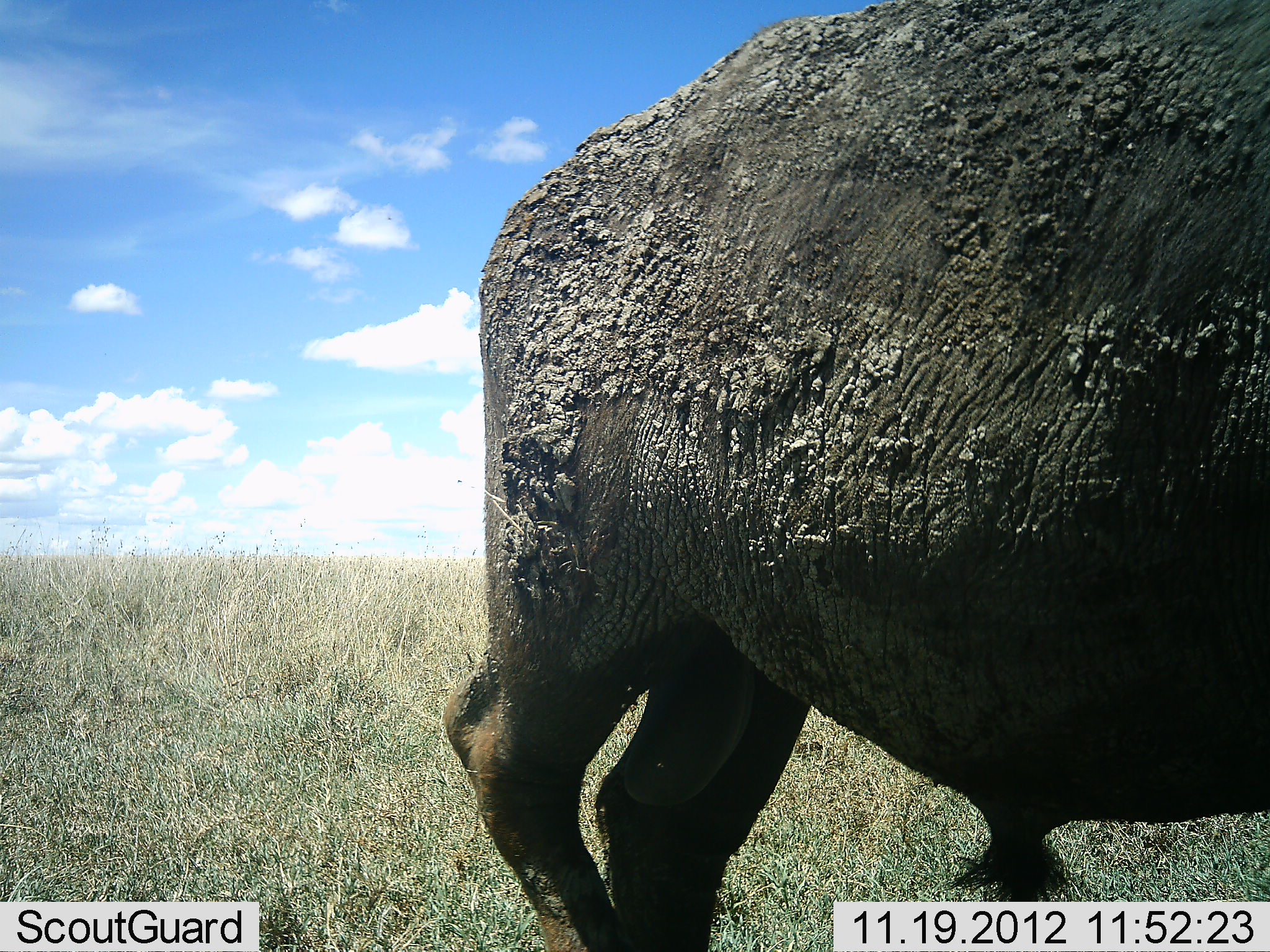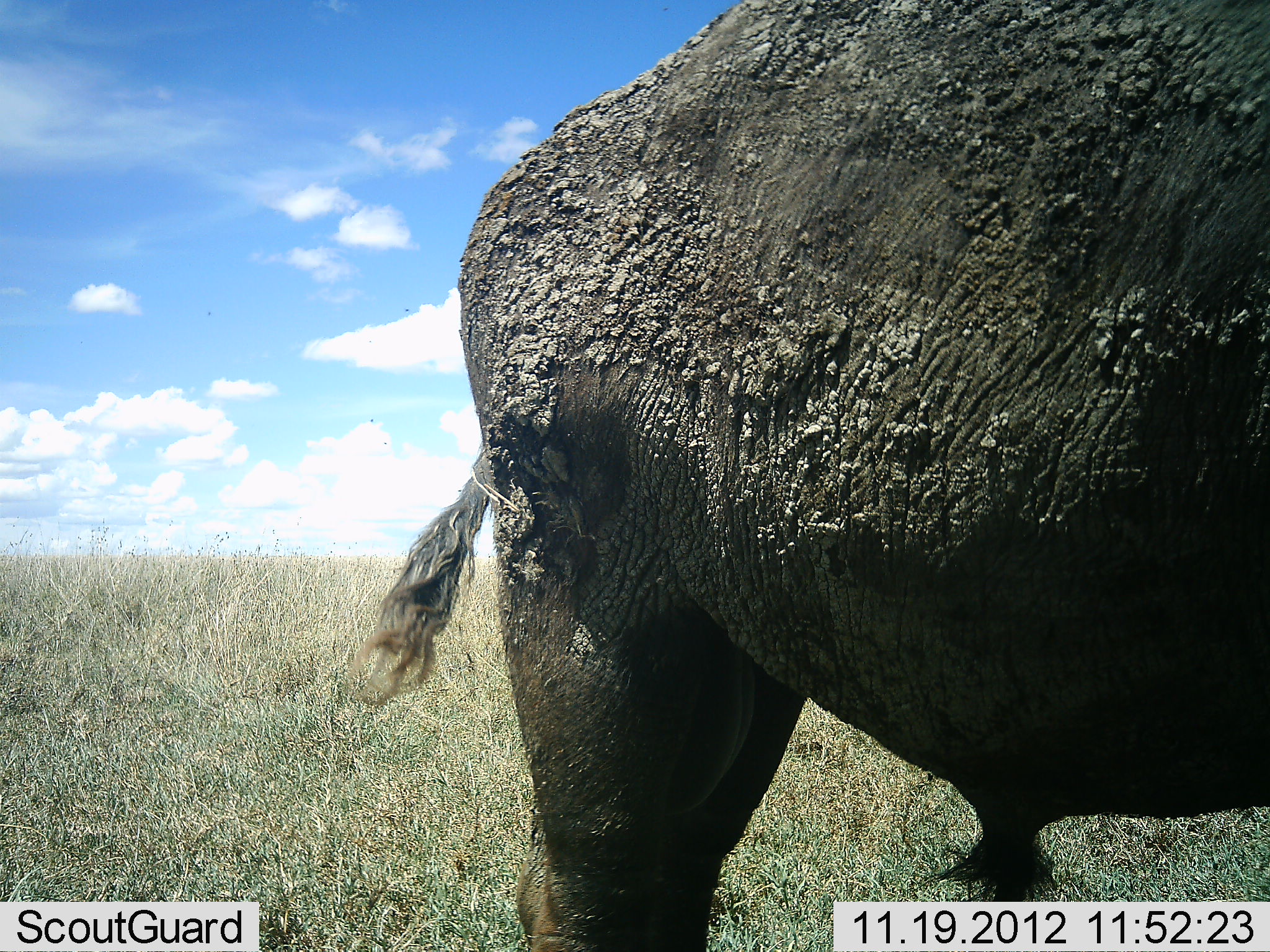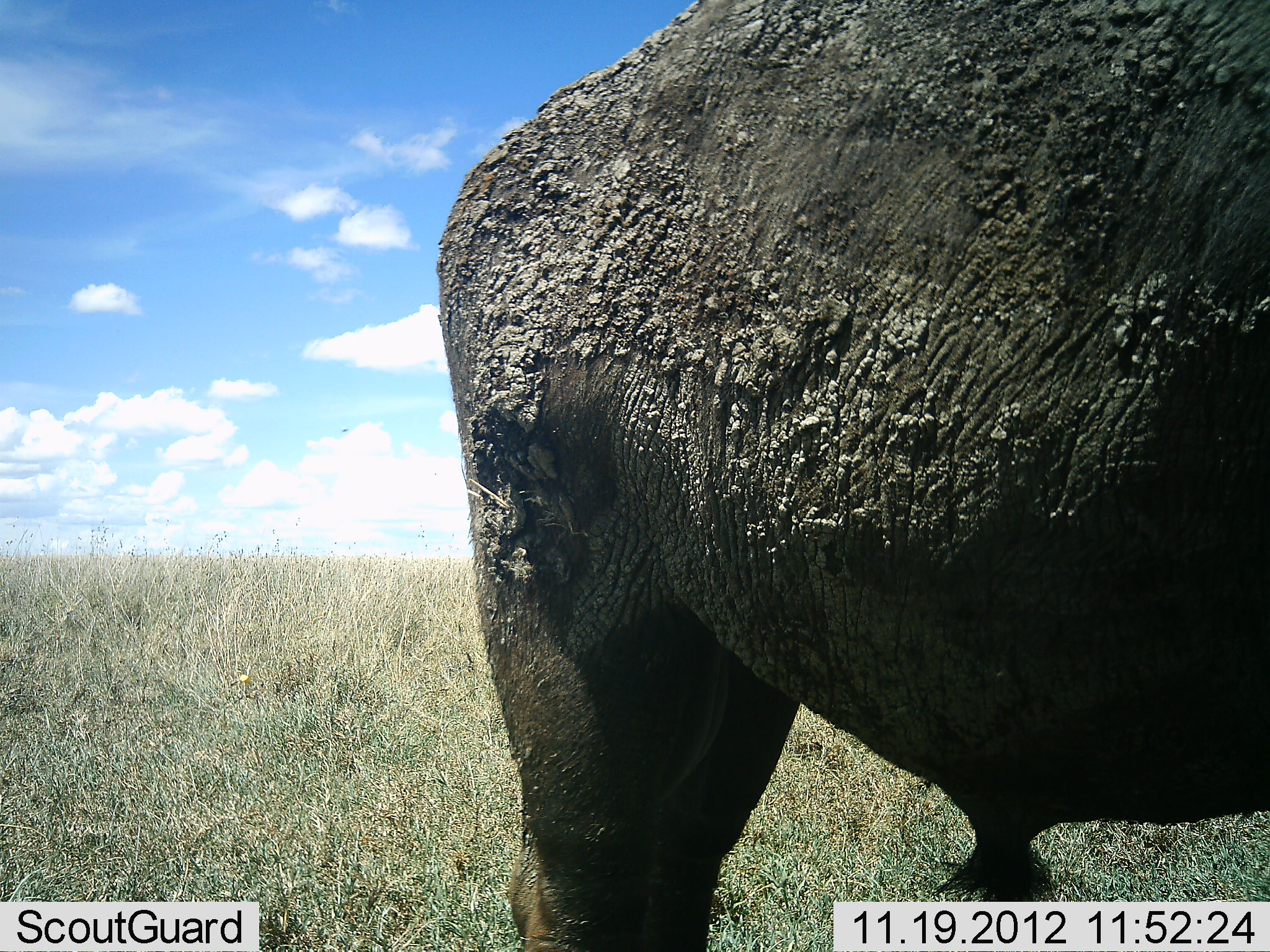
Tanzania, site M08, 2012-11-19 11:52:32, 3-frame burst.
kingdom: Animalia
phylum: Chordata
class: Mammalia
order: Artiodactyla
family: Bovidae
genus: Syncerus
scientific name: Syncerus caffer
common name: cape buffalo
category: buffalo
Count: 1.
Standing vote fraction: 100%.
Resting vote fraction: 0%.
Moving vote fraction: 0%.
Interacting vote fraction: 0%.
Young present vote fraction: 0%.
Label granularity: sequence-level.